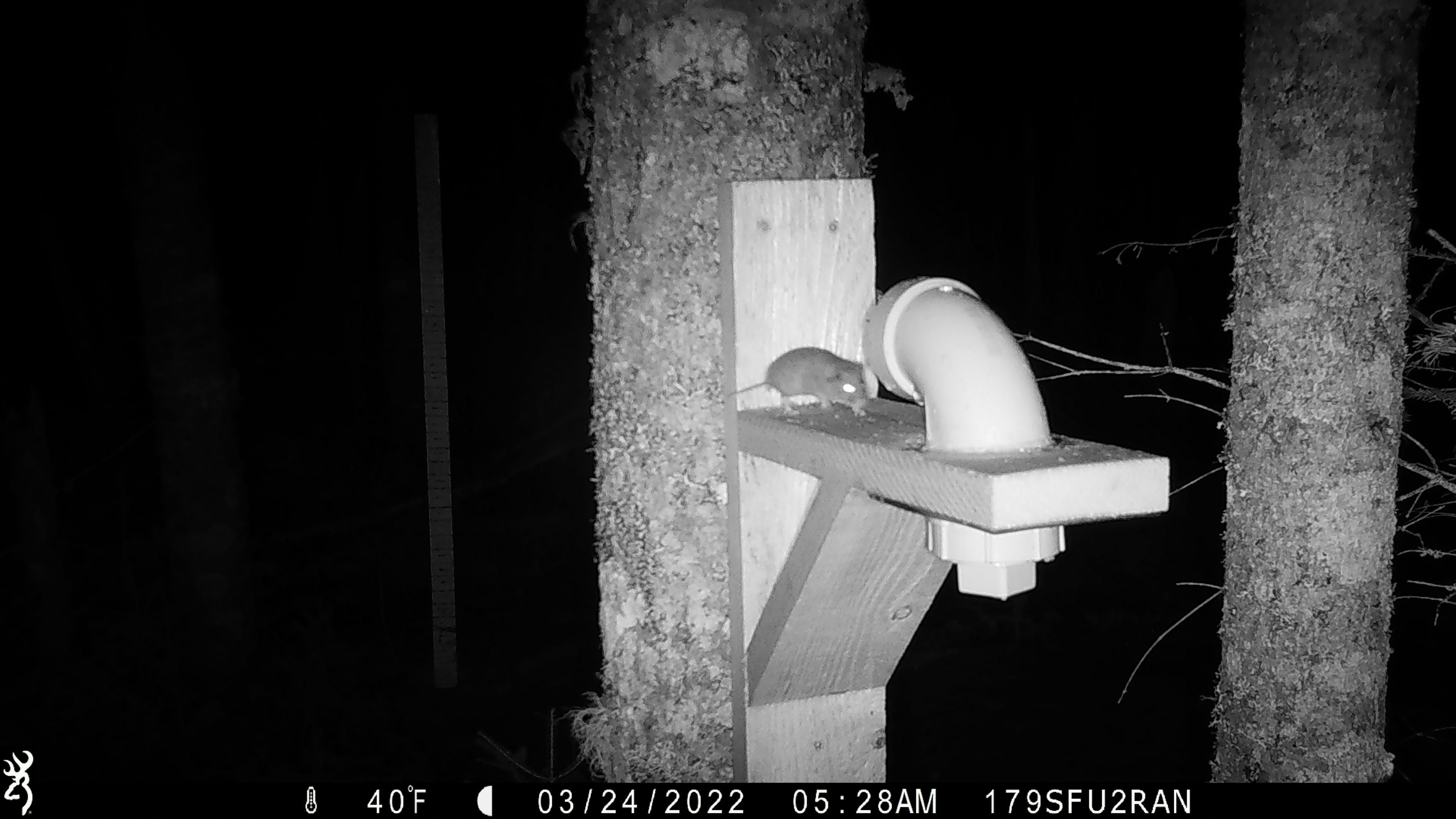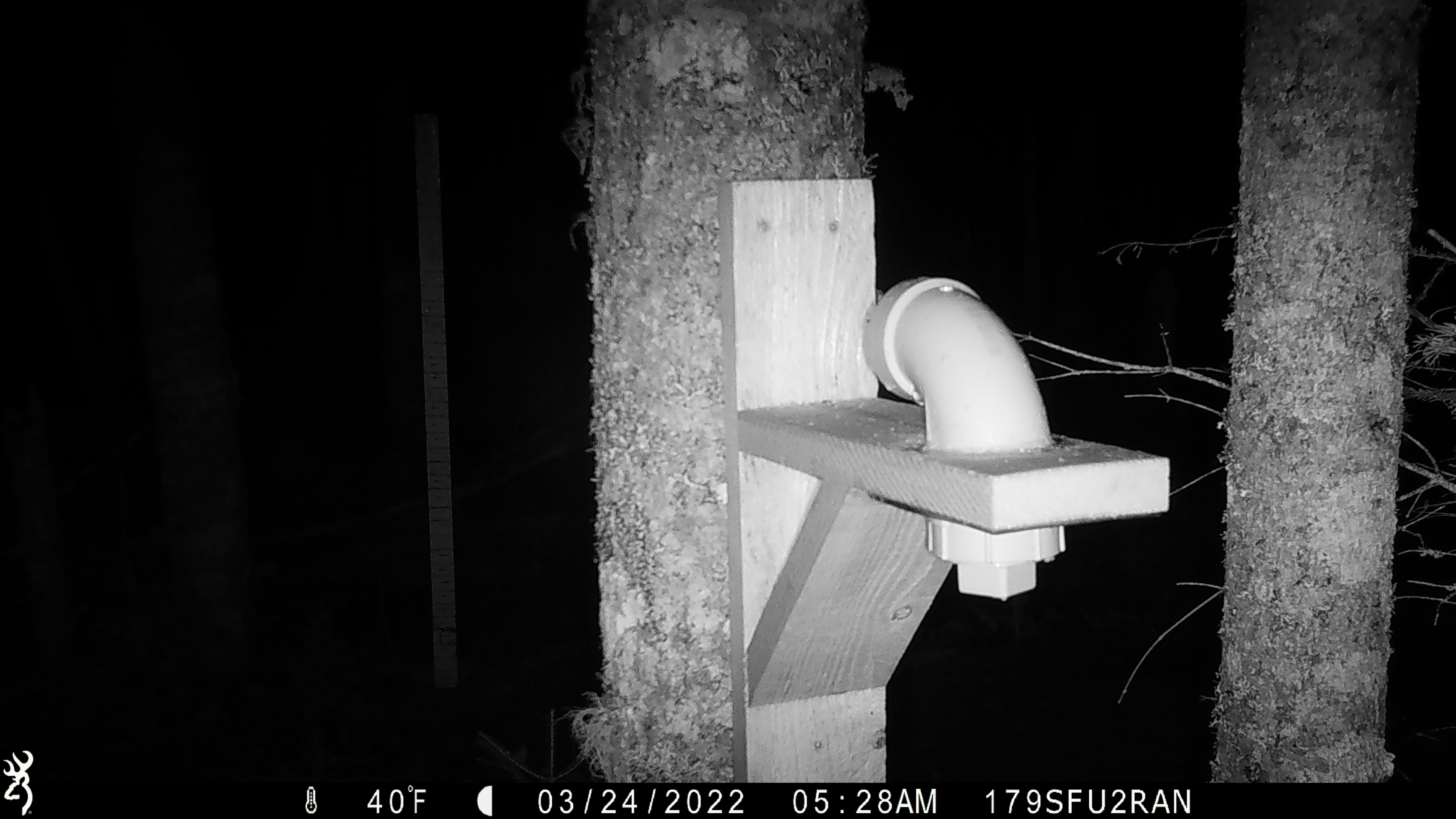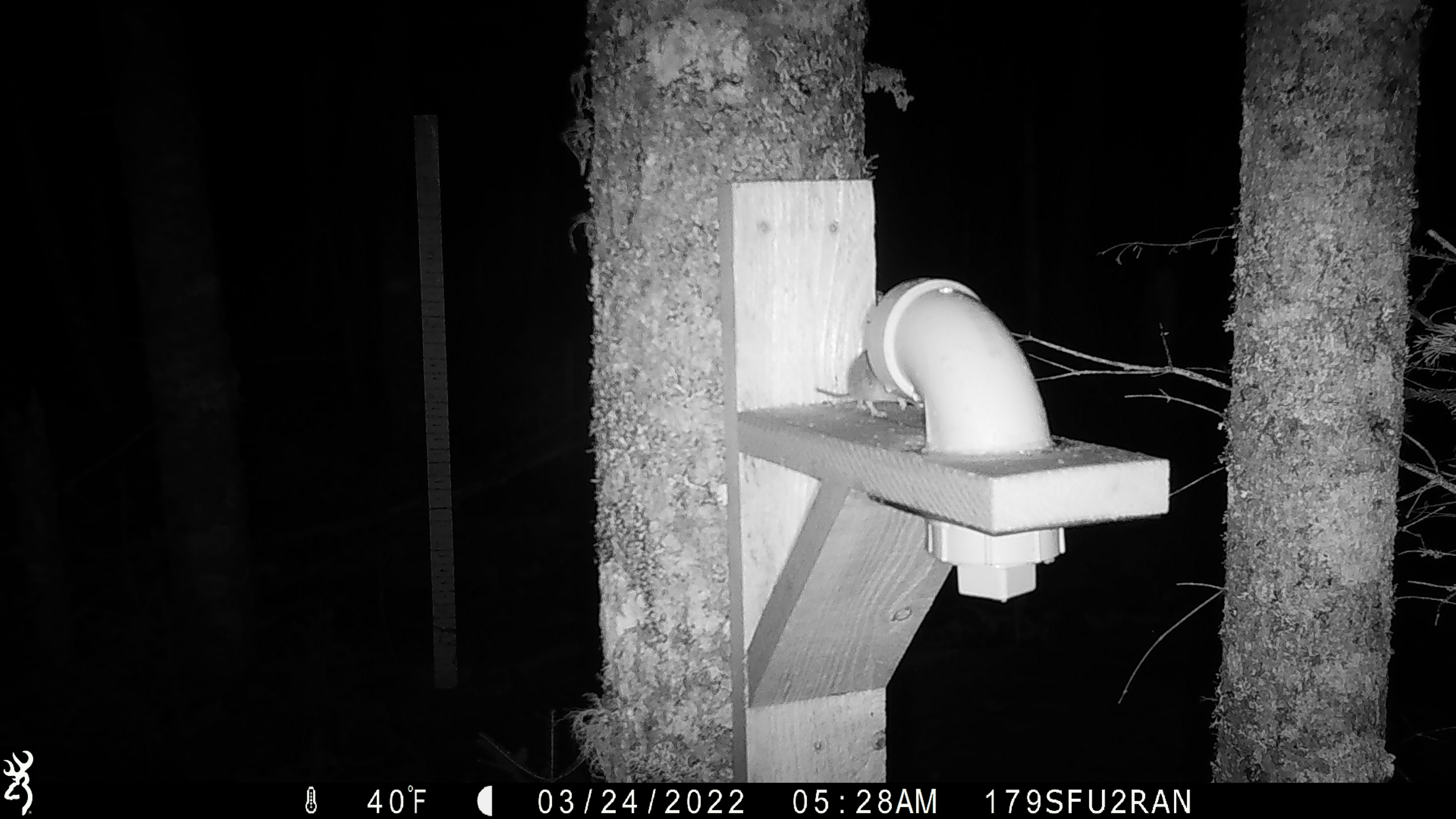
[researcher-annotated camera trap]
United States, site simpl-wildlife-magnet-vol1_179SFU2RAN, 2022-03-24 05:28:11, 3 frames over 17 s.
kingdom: Animalia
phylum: Chordata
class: Mammalia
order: Rodentia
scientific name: Rodentia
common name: mouse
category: mouse sp.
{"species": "mouse sp. (mouse) (Rodentia)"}